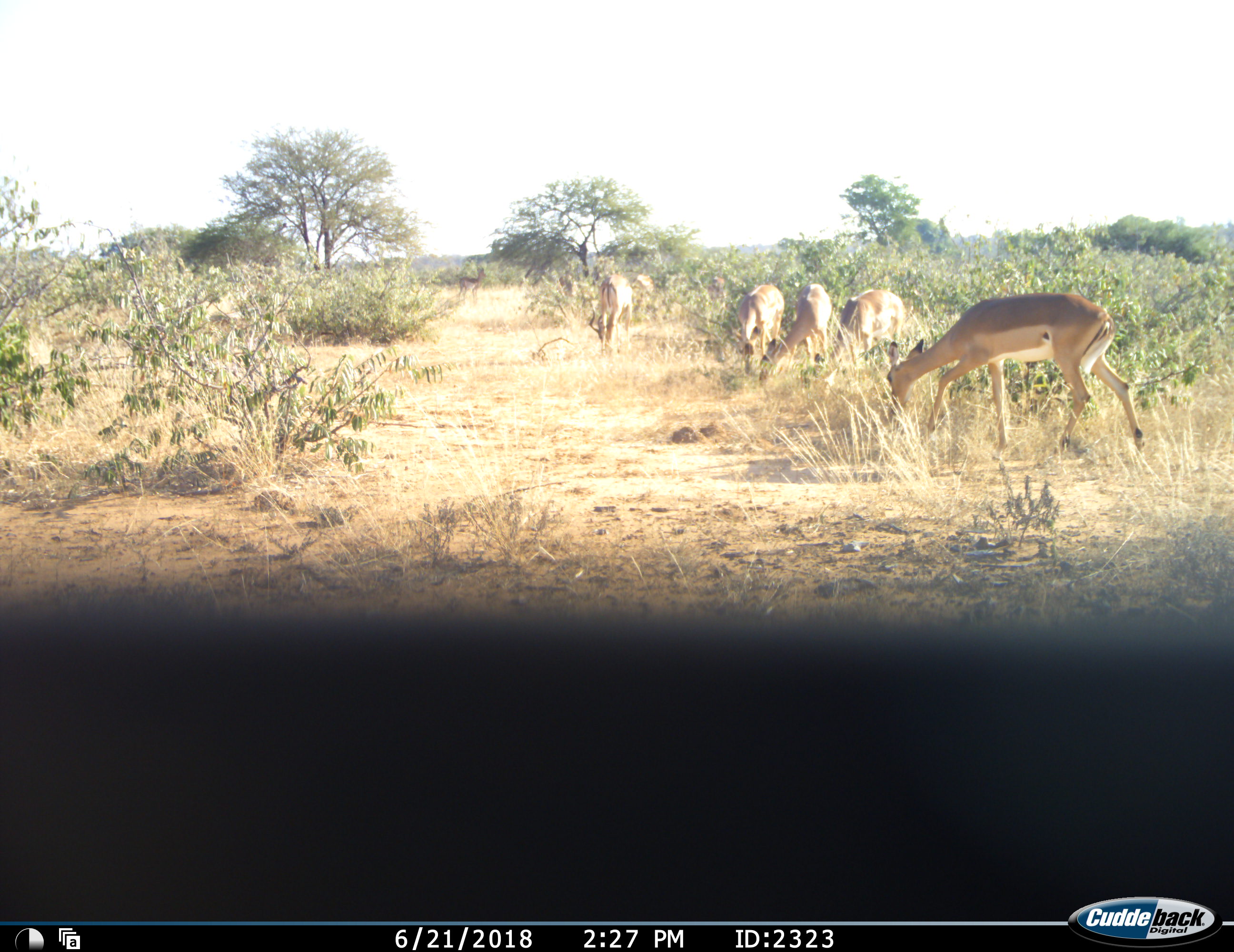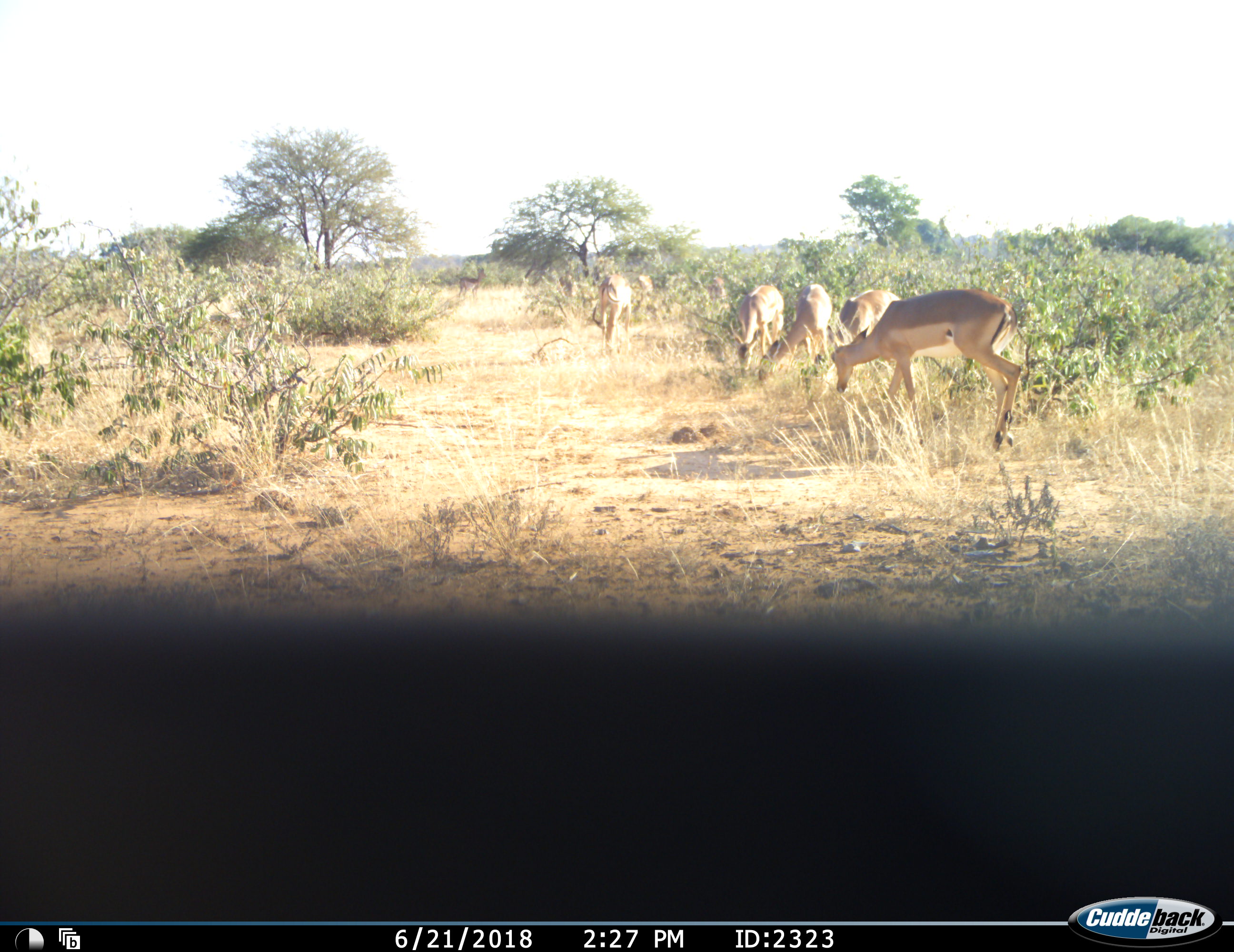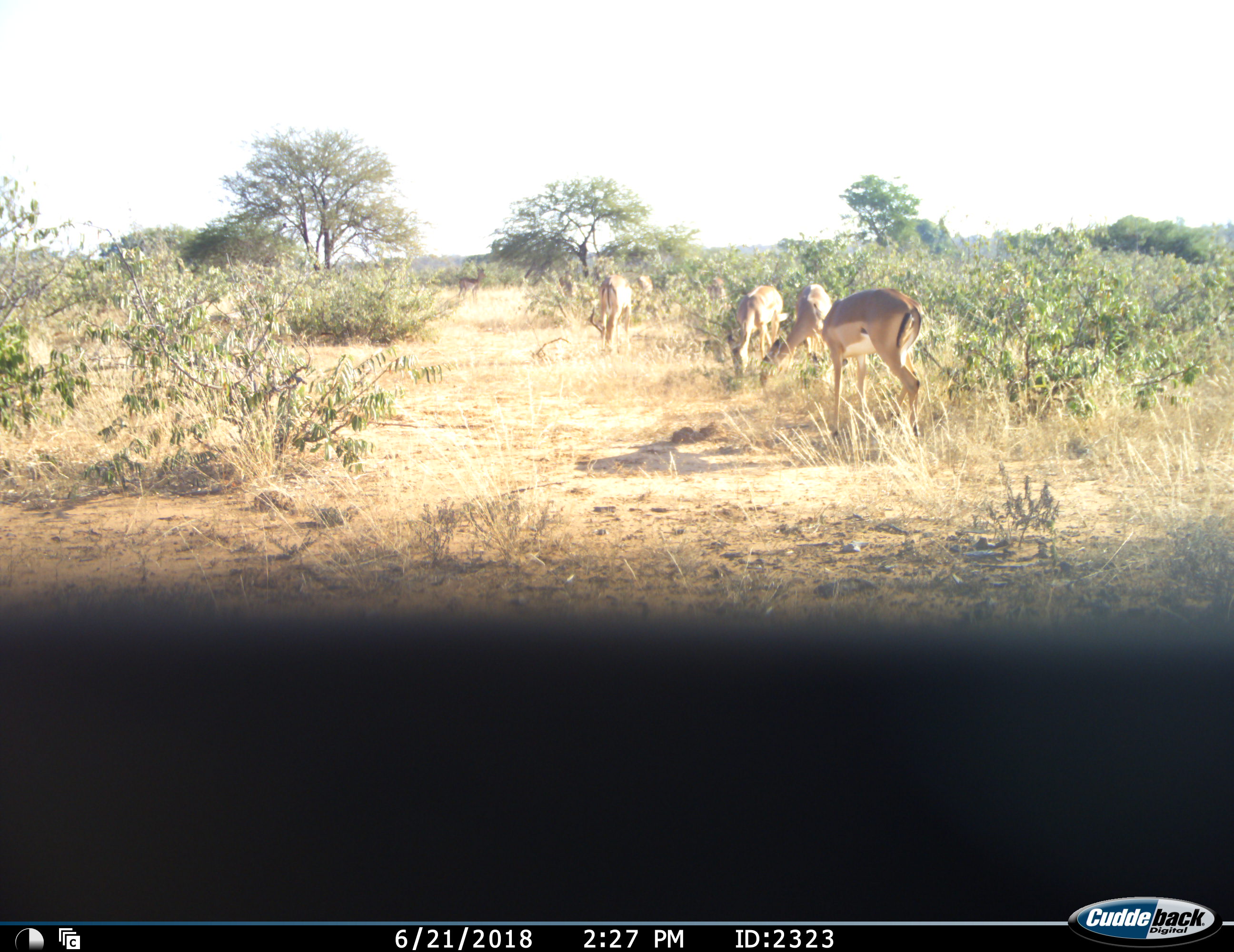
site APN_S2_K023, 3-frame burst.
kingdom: Animalia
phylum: Chordata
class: Mammalia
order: Artiodactyla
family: Bovidae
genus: Aepyceros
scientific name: Aepyceros melampus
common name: impala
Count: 6.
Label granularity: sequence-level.